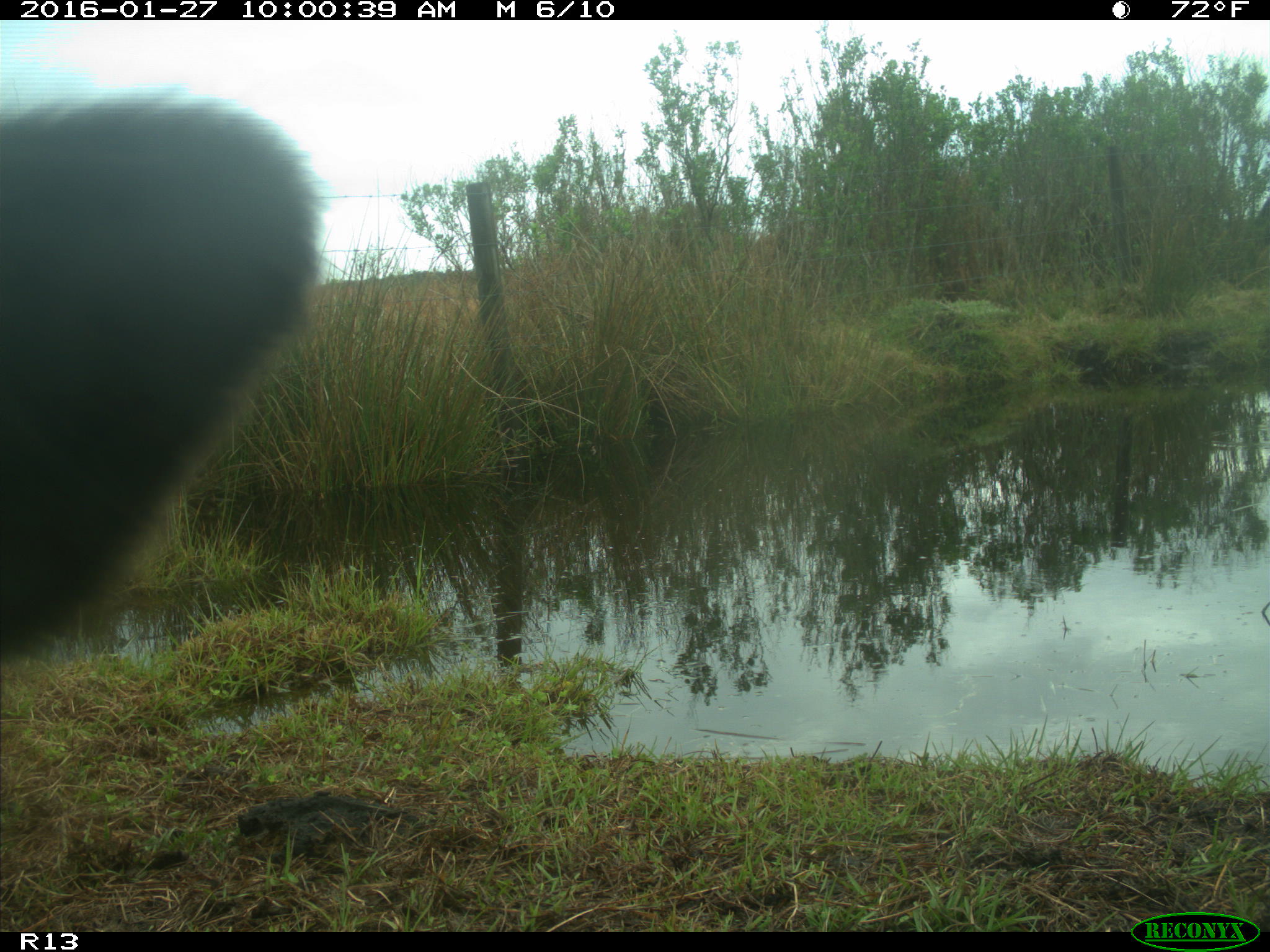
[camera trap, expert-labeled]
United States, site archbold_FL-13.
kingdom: Animalia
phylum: Chordata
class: Mammalia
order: Artiodactyla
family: Bovidae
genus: Bos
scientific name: Bos taurus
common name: domestic cow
Bos taurus (domestic cow).